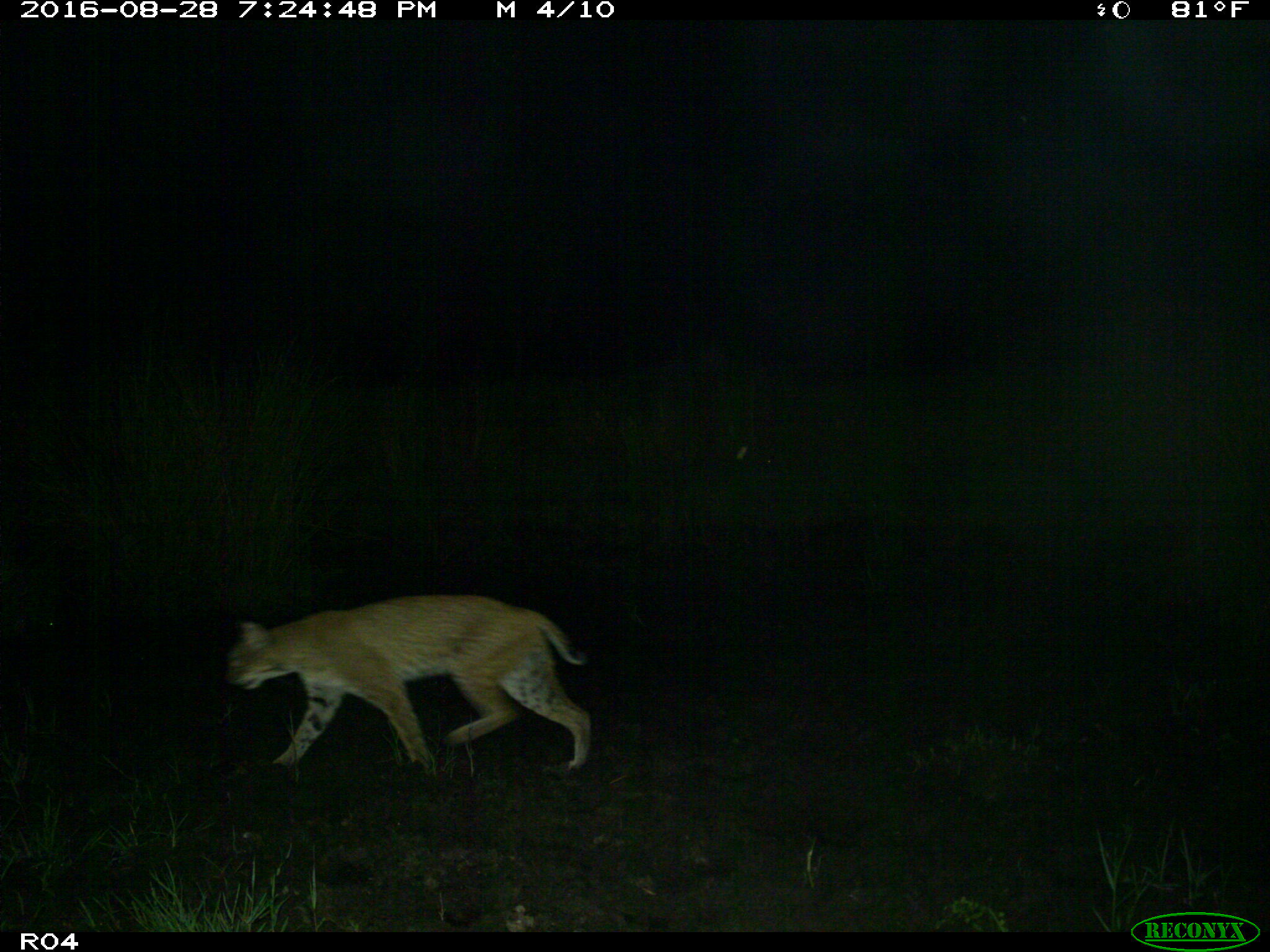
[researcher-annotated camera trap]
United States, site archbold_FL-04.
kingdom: Animalia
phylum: Chordata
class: Mammalia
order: Carnivora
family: Felidae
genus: Lynx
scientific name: Lynx rufus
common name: bobcat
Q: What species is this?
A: Lynx rufus (bobcat).